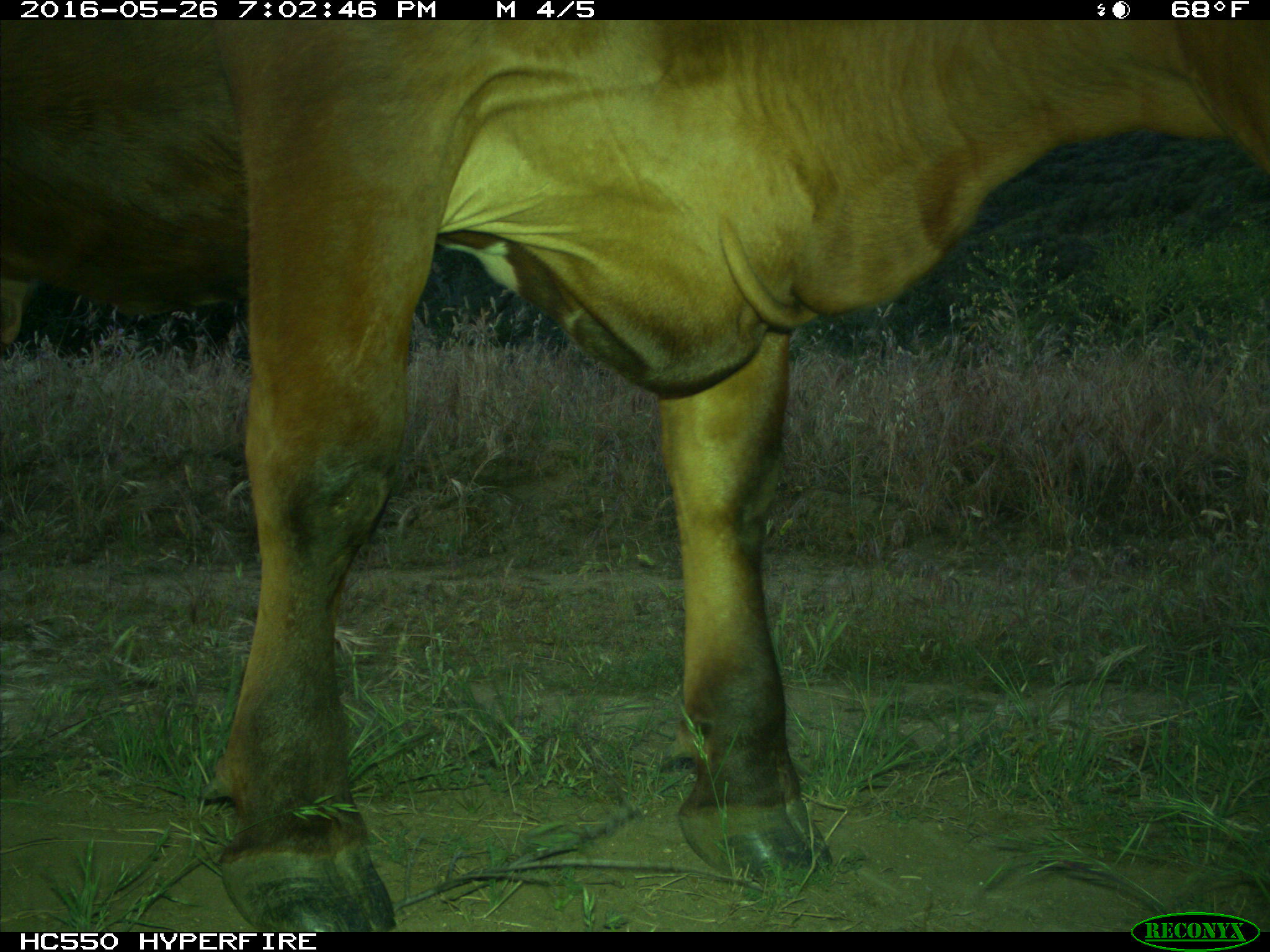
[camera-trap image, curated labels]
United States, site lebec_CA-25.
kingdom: Animalia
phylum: Chordata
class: Mammalia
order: Artiodactyla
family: Bovidae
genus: Bos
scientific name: Bos taurus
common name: domestic cow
Bos taurus (domestic cow).